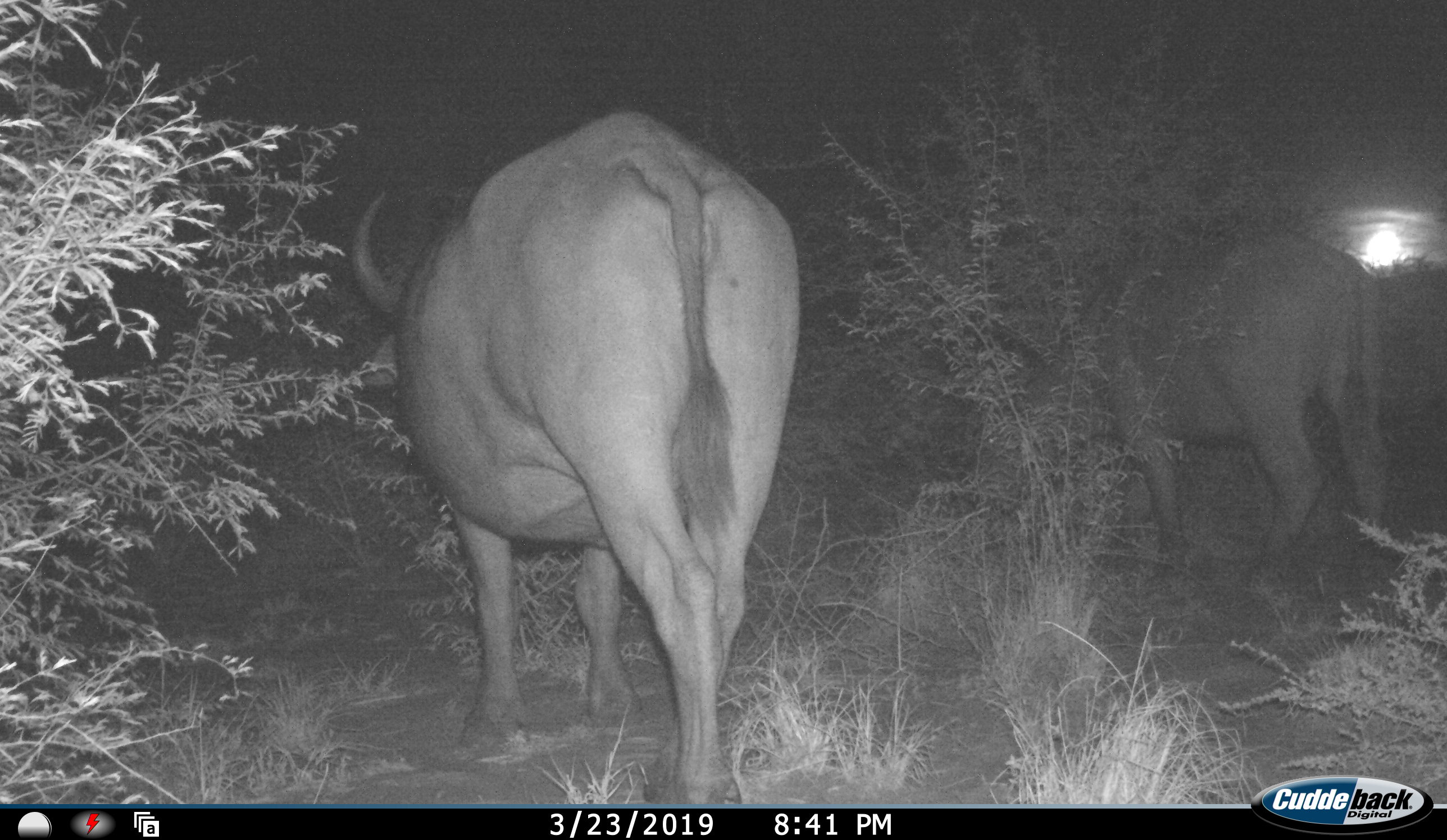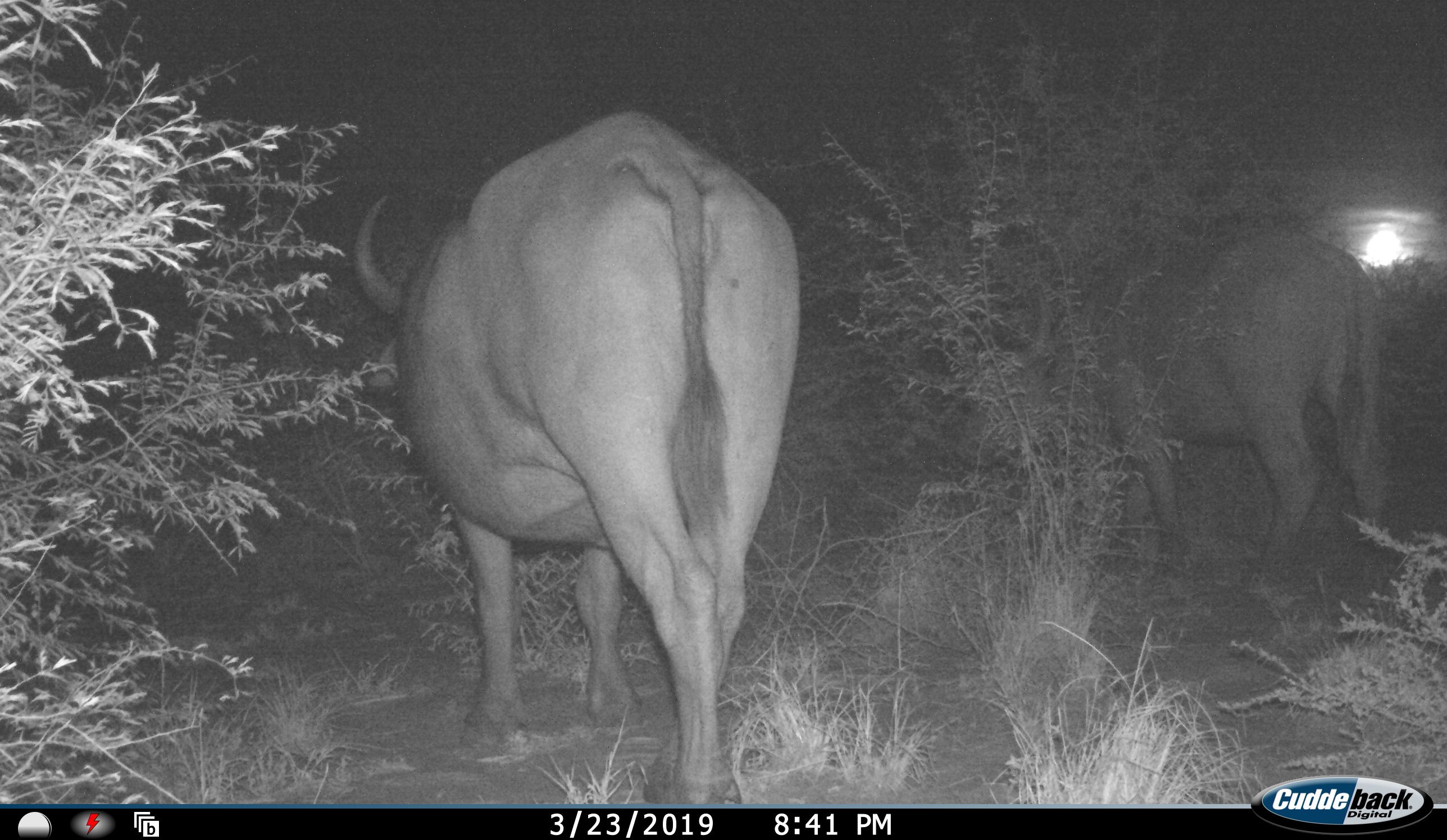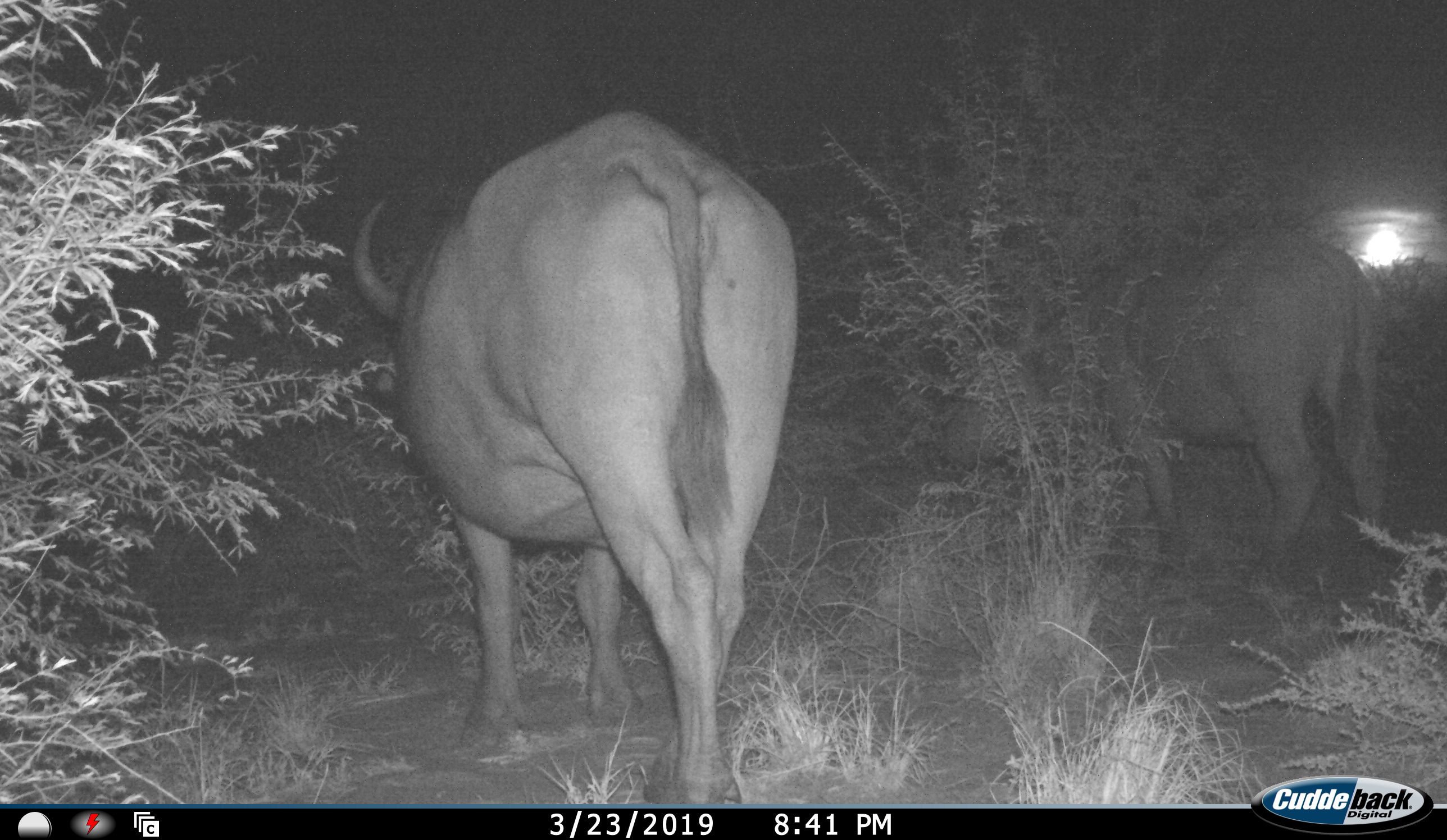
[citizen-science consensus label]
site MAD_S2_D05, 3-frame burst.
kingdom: Animalia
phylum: Chordata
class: Mammalia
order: Artiodactyla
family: Bovidae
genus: Syncerus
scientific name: Syncerus caffer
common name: african buffalo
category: buffalo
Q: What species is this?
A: Buffalo (african buffalo) (Syncerus caffer).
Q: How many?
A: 2.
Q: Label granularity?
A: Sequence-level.